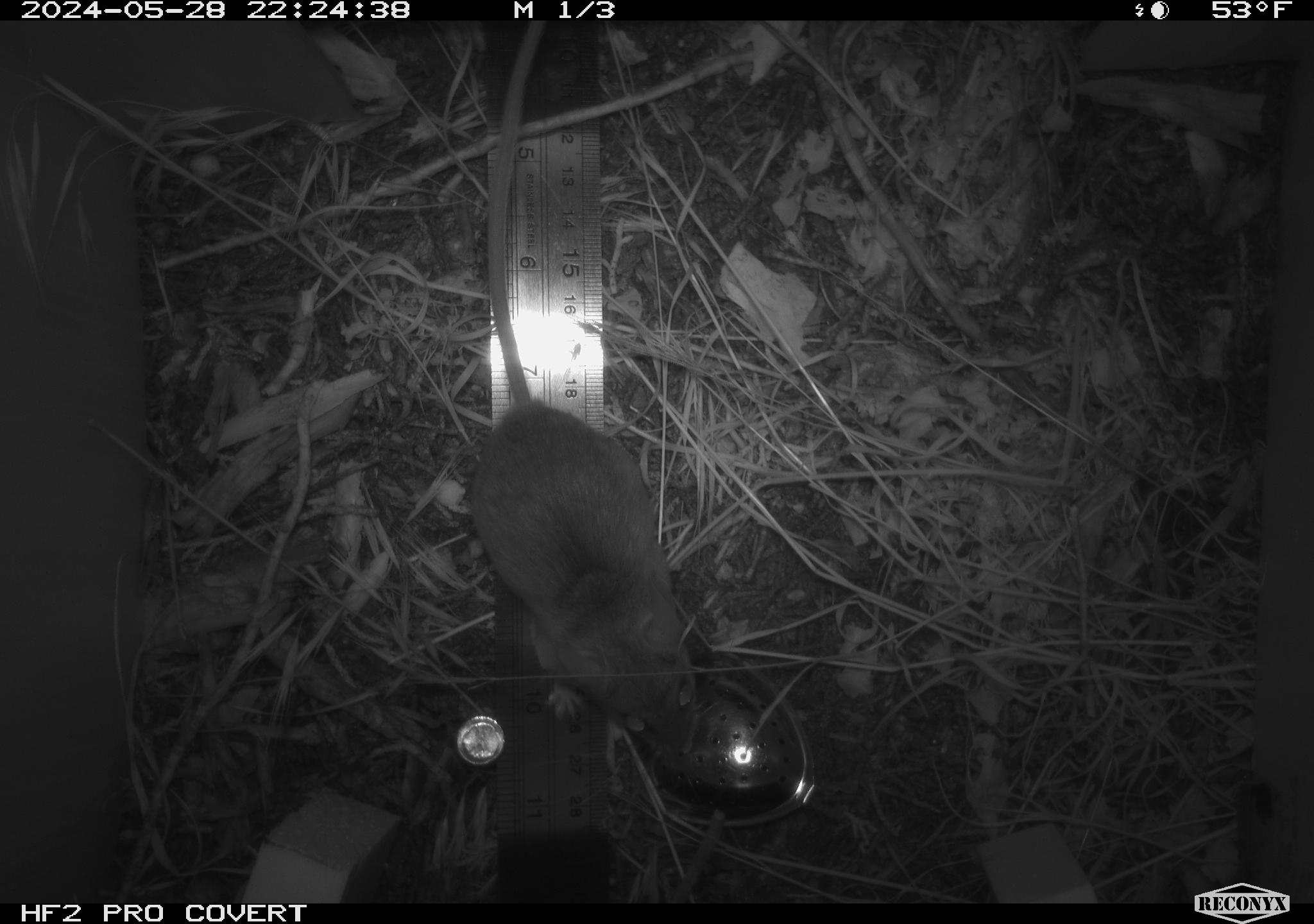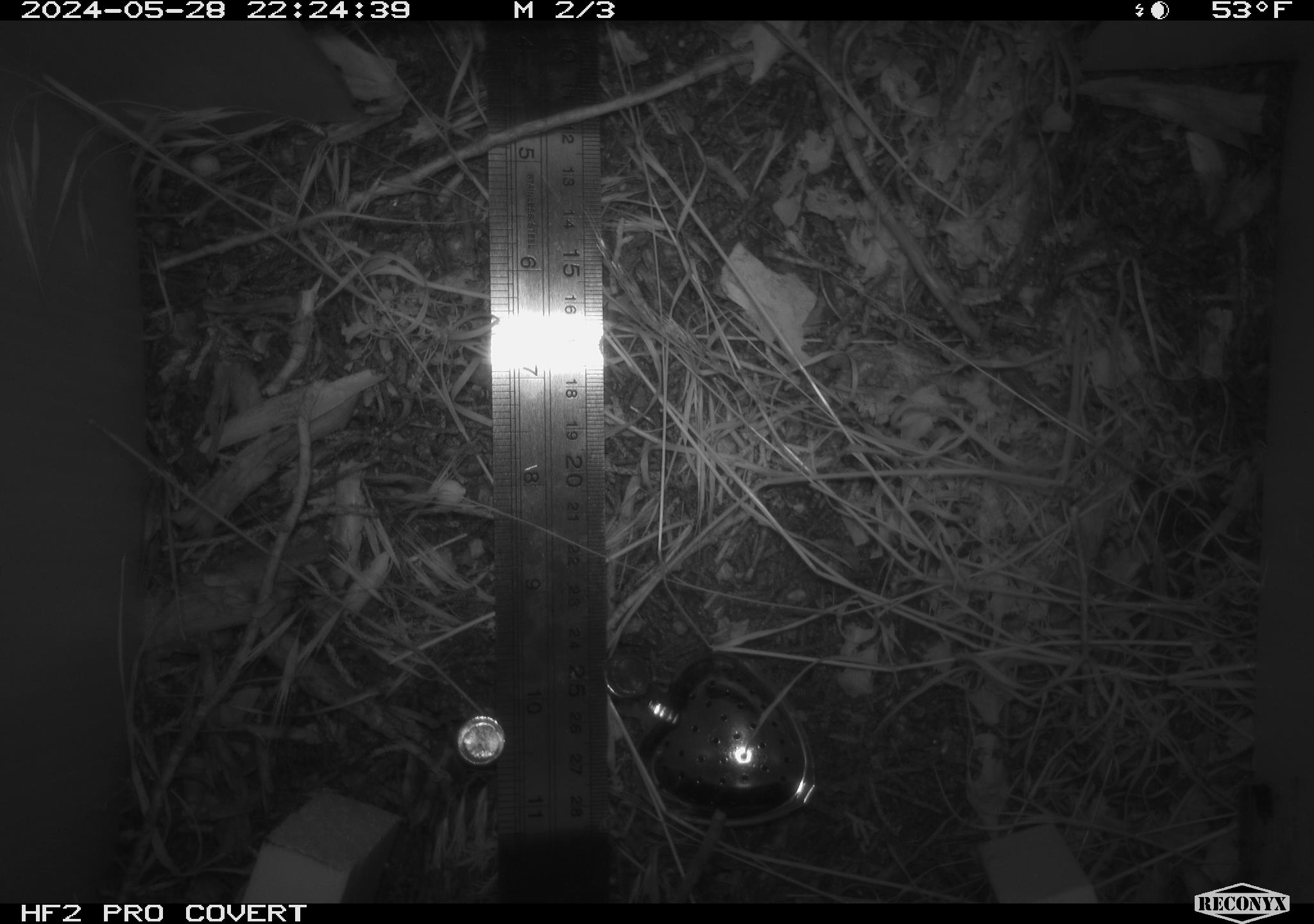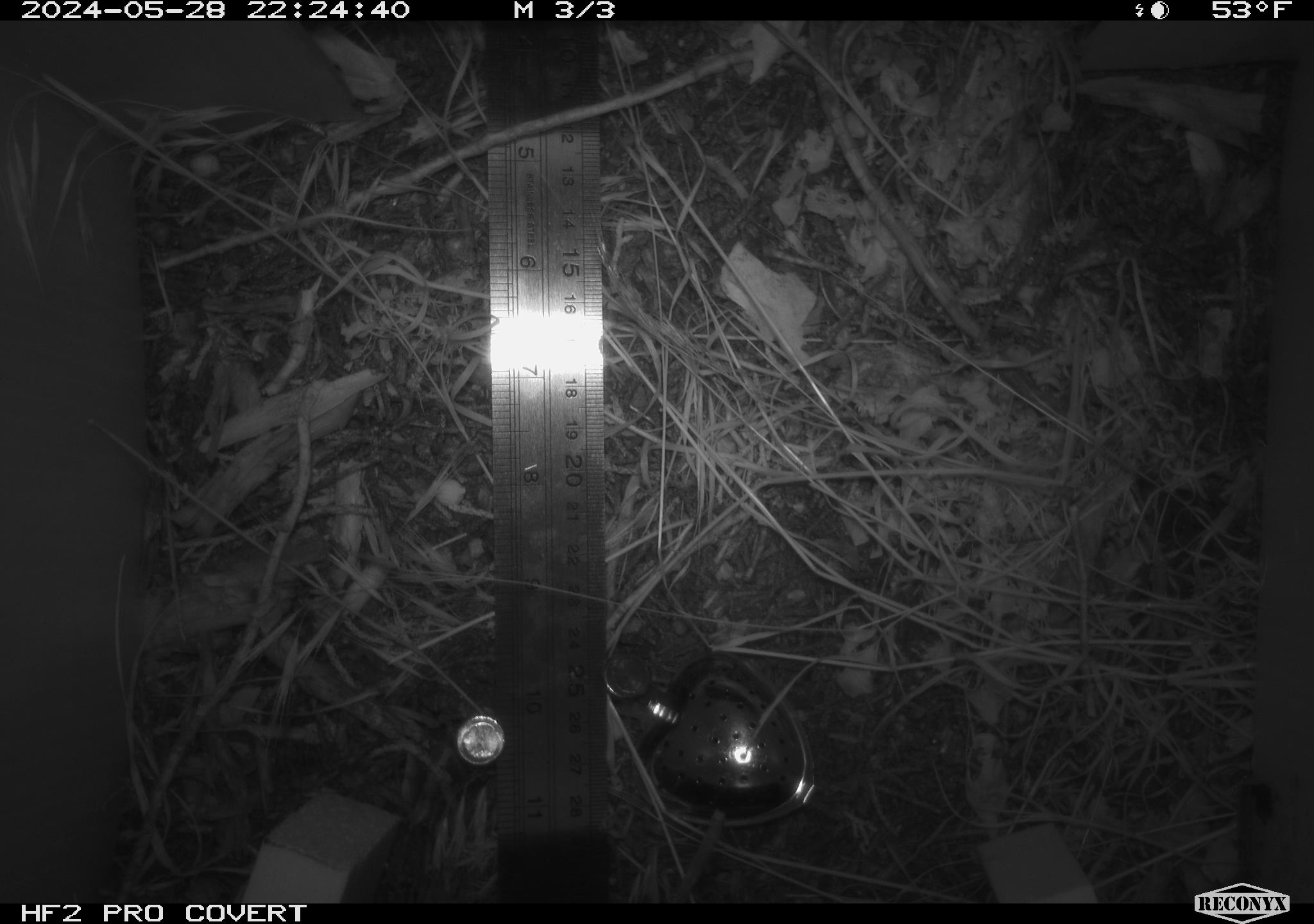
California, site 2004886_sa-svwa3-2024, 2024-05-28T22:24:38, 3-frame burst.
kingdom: Animalia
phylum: Chordata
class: Mammalia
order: Rodentia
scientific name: Rodentia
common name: mouse species